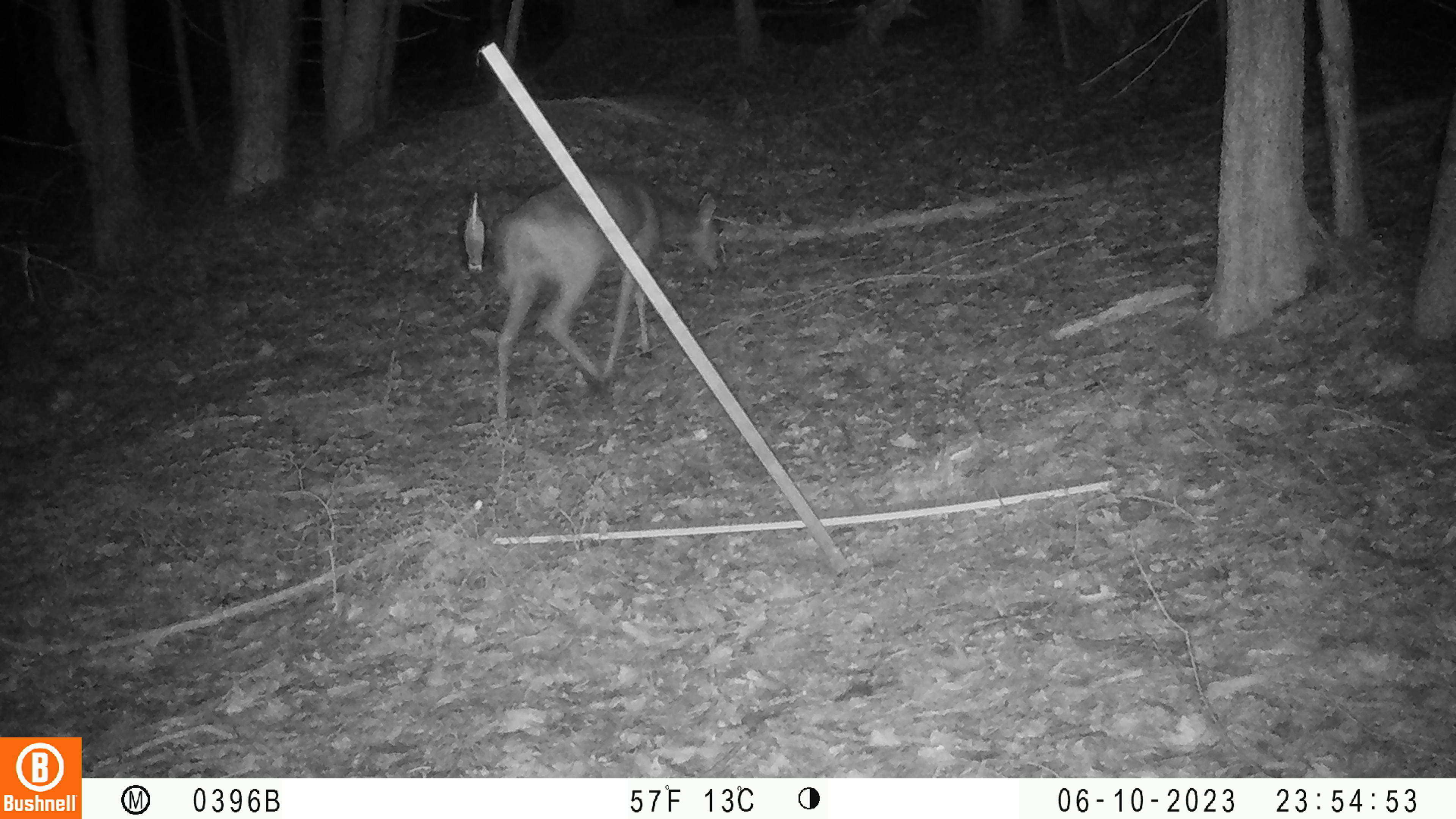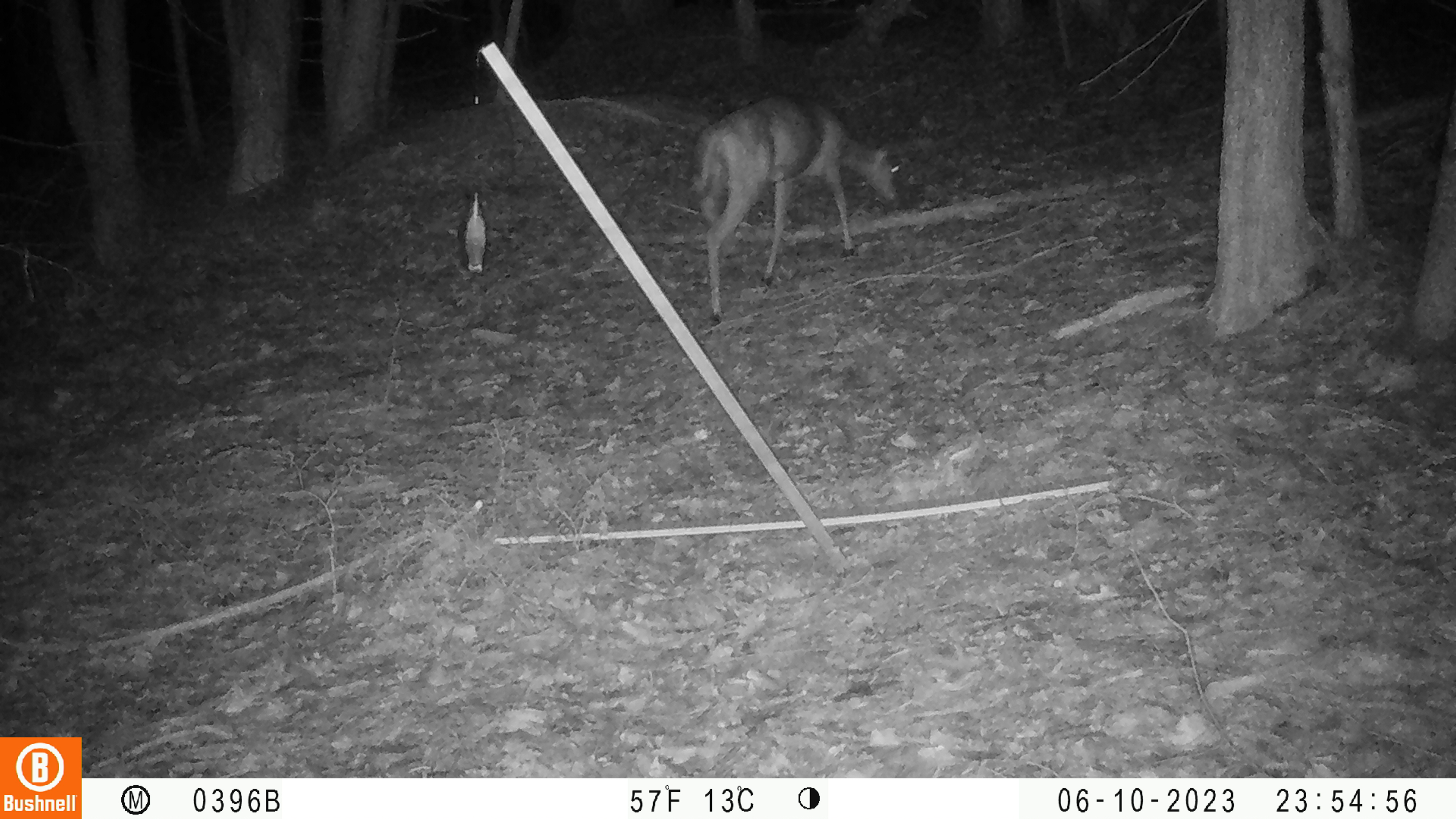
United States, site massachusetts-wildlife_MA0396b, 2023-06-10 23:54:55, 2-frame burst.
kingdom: Animalia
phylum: Chordata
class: Mammalia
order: Artiodactyla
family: Cervidae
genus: Odocoileus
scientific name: Odocoileus virginianus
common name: white-tailed deer